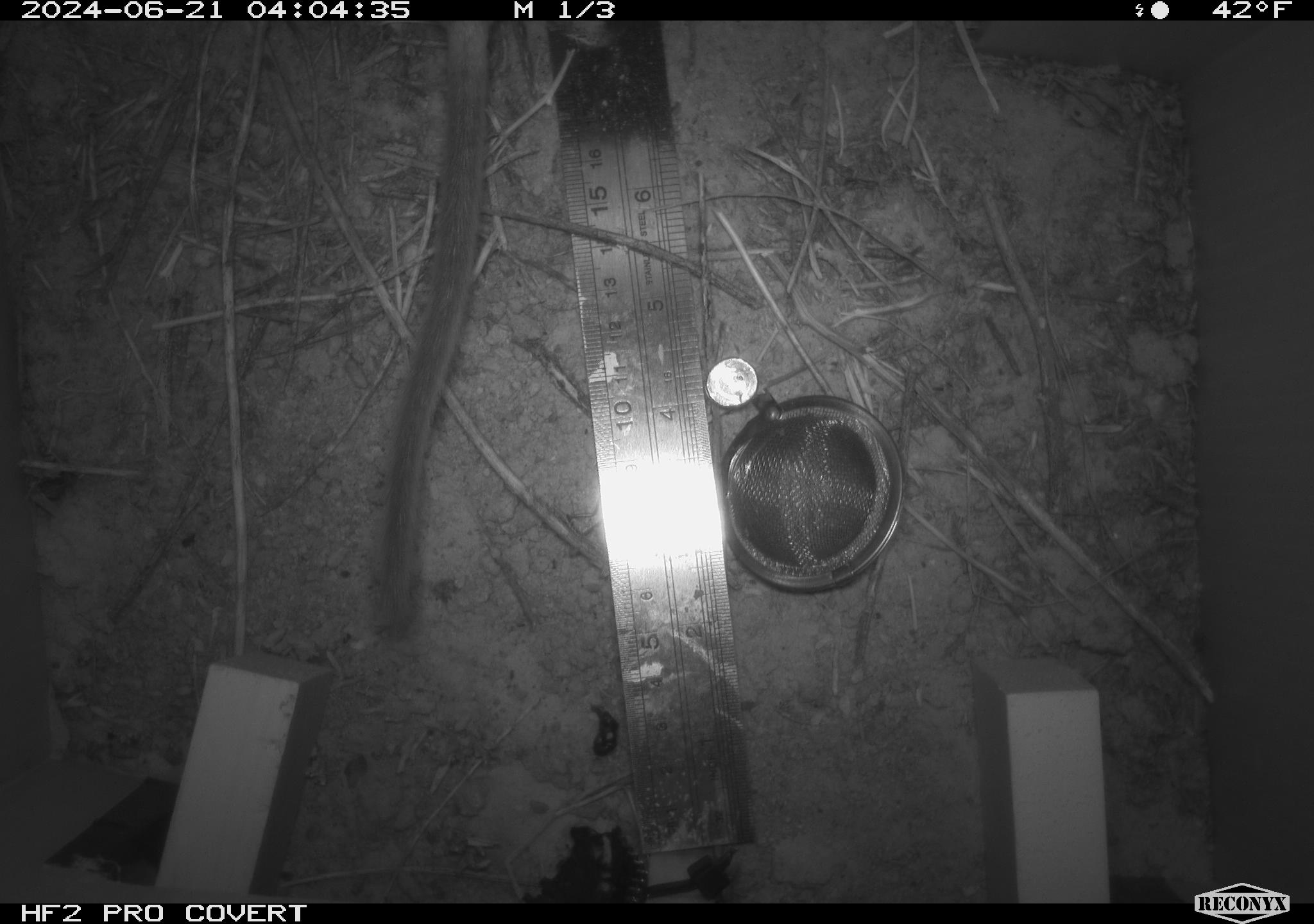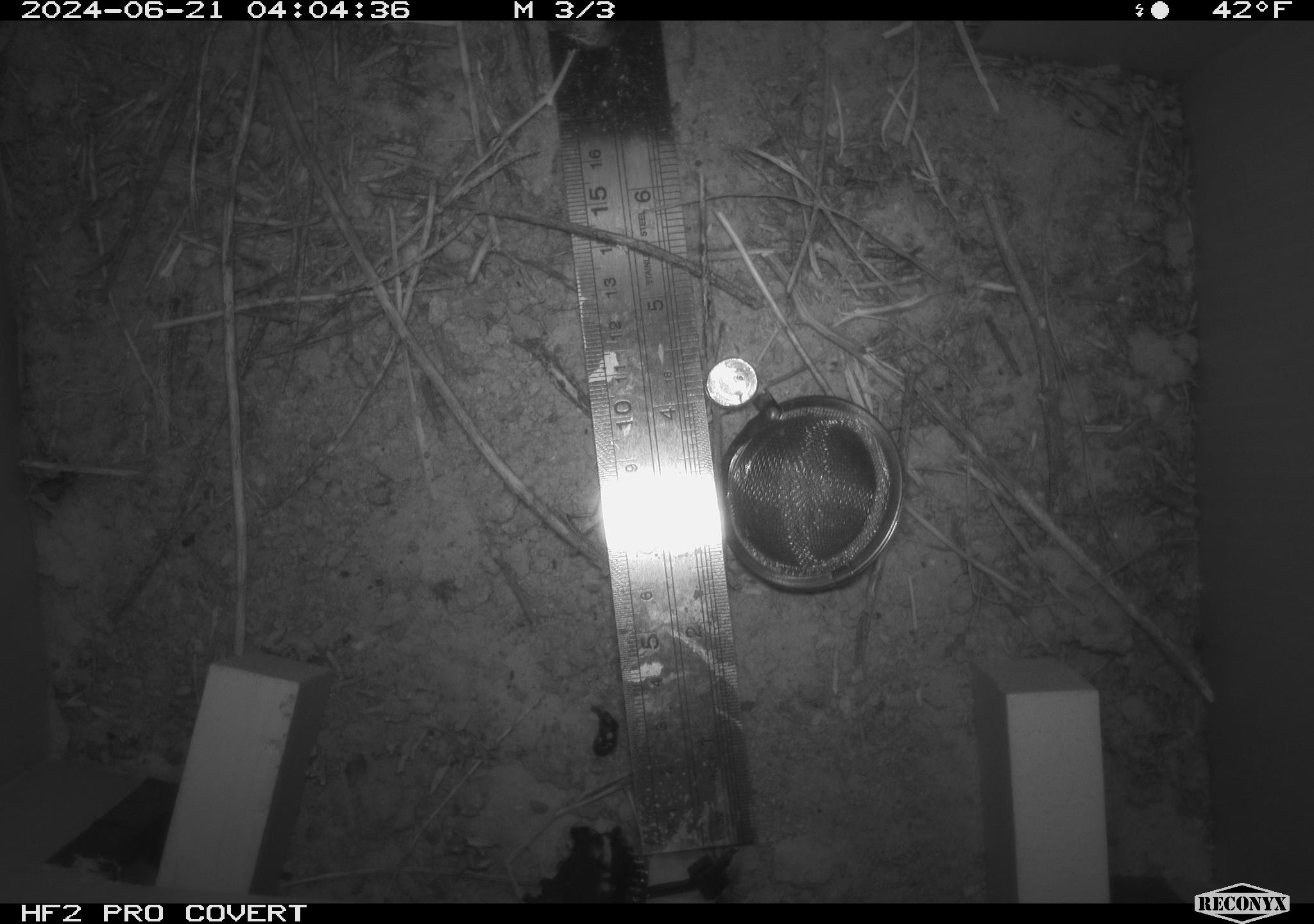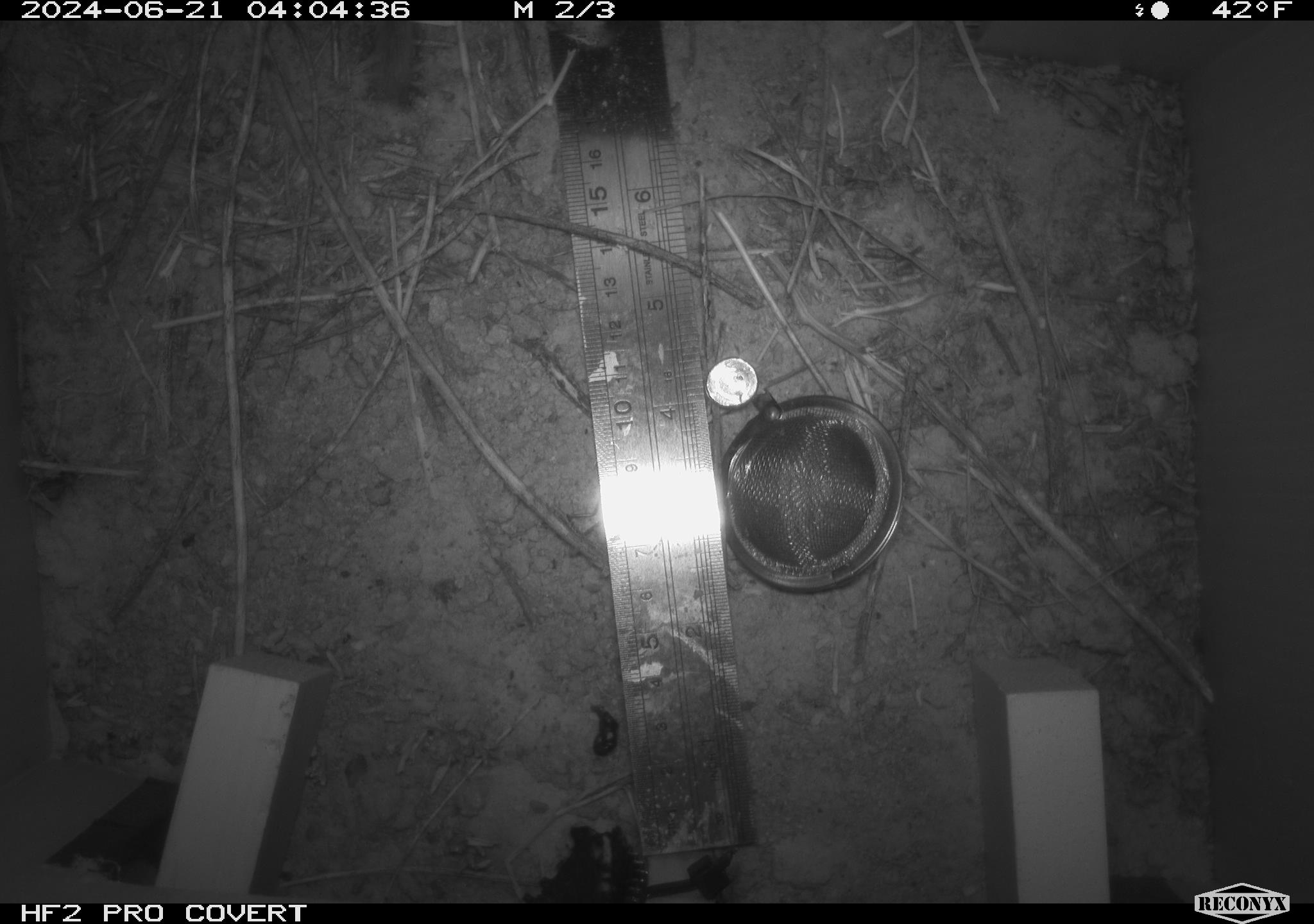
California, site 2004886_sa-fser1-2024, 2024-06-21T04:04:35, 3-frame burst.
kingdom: Animalia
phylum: Chordata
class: Mammalia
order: Rodentia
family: Cricetidae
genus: Neotoma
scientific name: Neotoma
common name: pack rat or woodrat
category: neotoma species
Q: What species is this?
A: Neotoma species (pack rat or woodrat) (Neotoma).